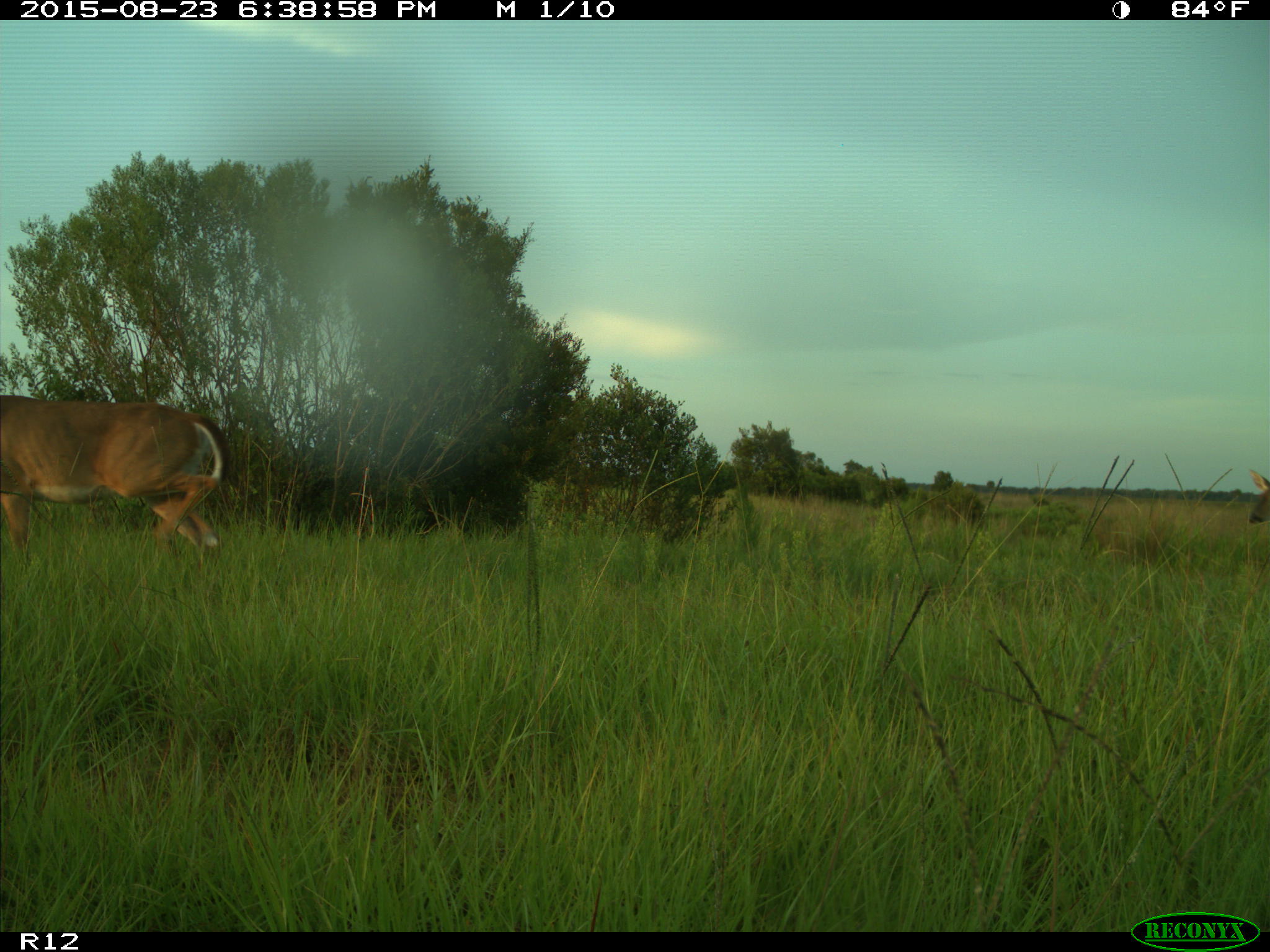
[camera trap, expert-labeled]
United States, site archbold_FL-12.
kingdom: Animalia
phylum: Chordata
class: Mammalia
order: Artiodactyla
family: Cervidae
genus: Odocoileus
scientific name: Odocoileus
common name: deer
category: unidentified deer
Unidentified deer (deer) (Odocoileus).